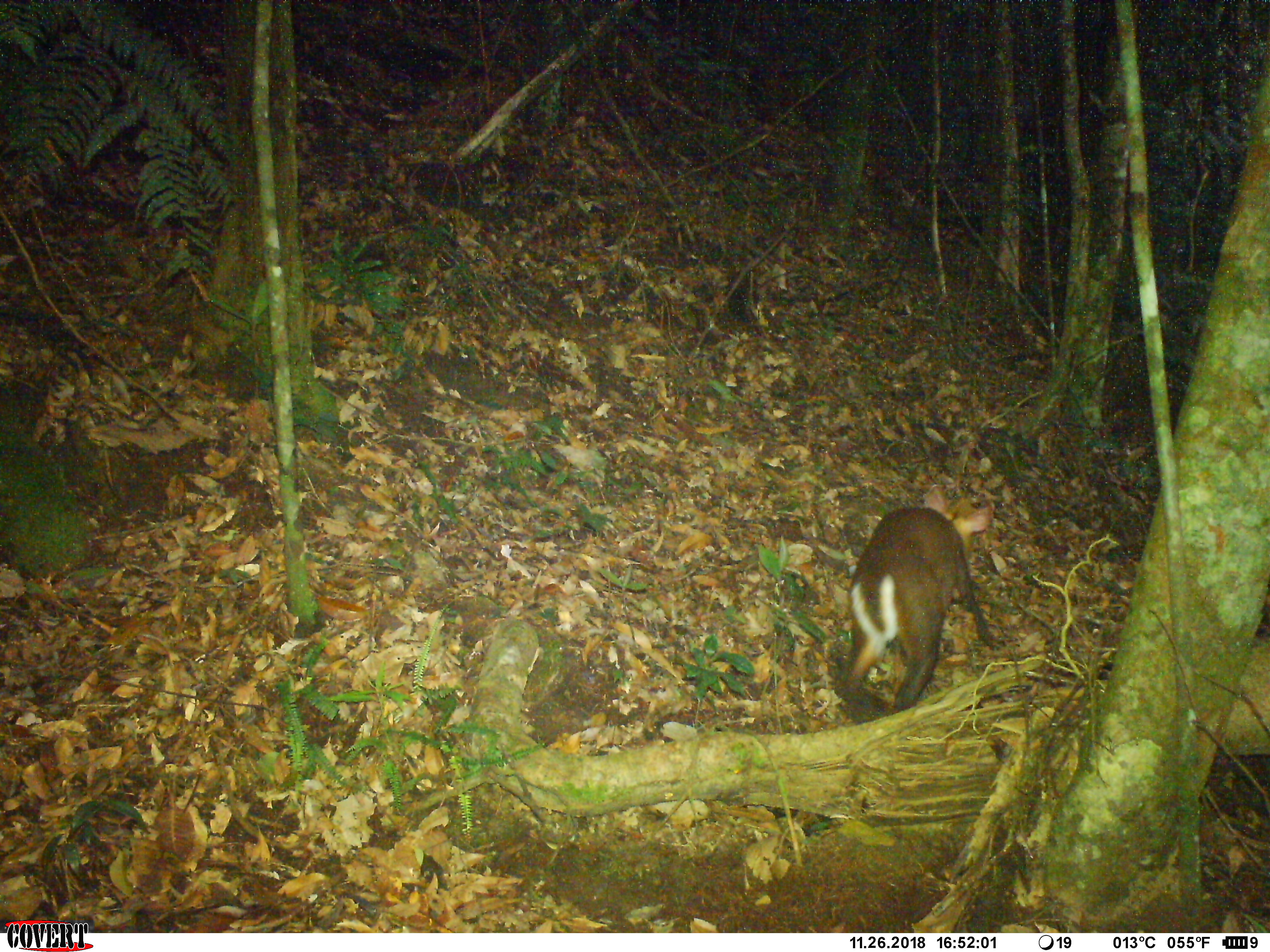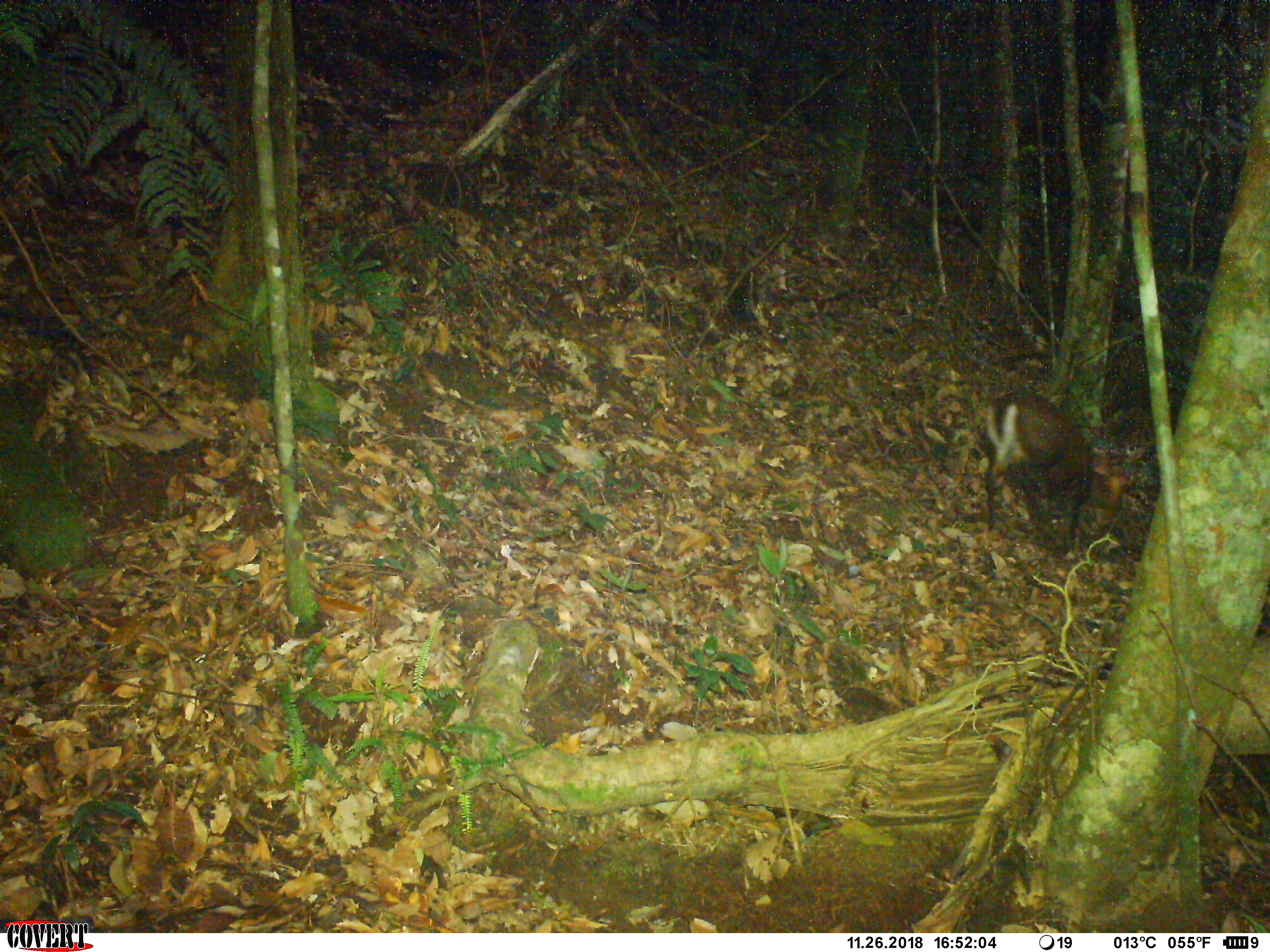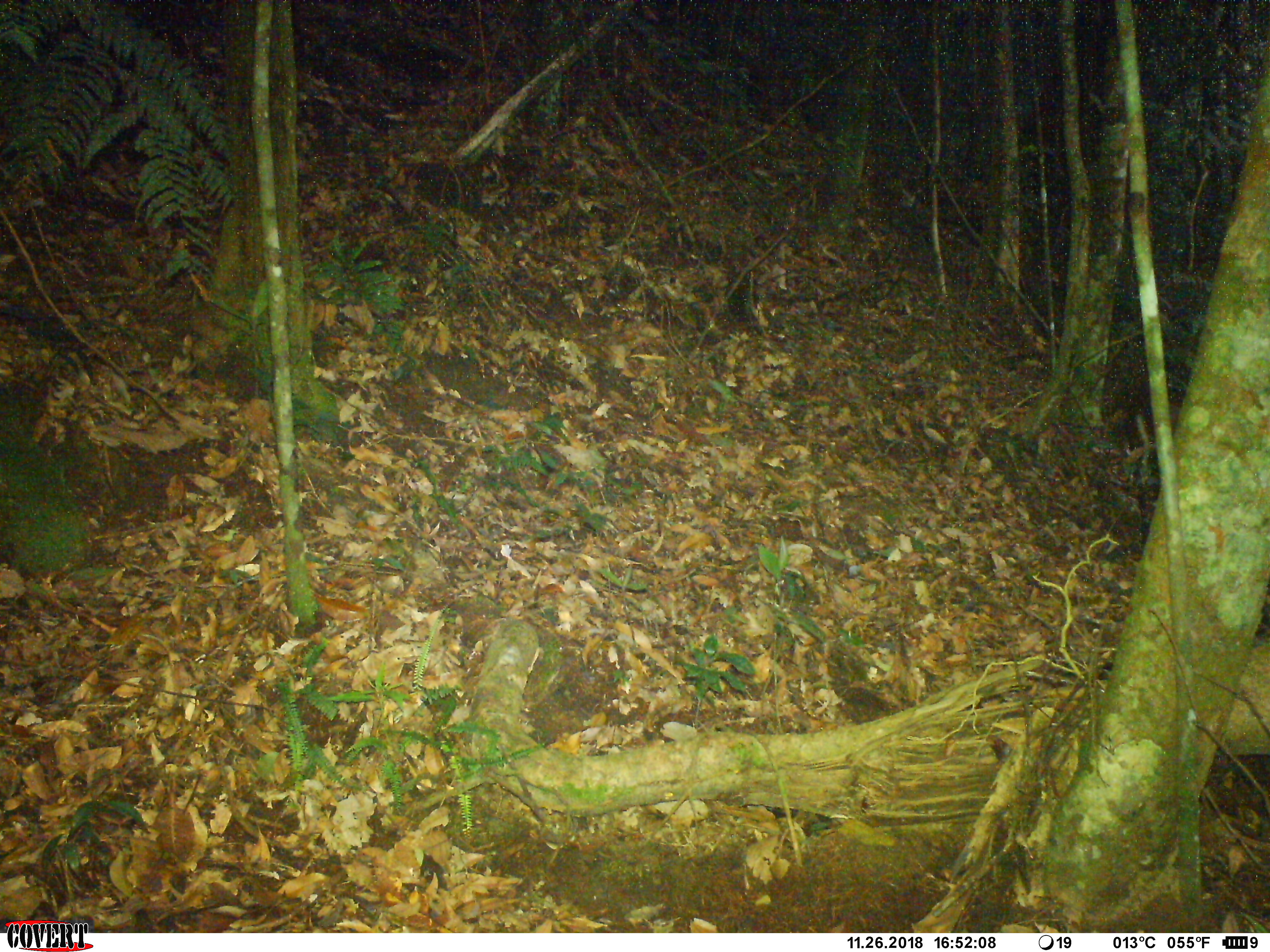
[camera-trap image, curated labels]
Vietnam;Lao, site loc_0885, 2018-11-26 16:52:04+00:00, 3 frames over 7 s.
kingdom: Animalia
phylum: Chordata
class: Mammalia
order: Artiodactyla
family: Cervidae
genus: Muntiacus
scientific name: Muntiacus rooseveltorum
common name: roosevelt's muntjac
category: roosevelts muntjac group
Roosevelts muntjac group (roosevelt's muntjac) (Muntiacus rooseveltorum). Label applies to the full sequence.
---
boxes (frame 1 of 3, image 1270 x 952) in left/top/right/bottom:
roosevelts muntjac group: 828/479/1009/716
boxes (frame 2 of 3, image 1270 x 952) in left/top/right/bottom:
roosevelts muntjac group: 972/383/1134/553